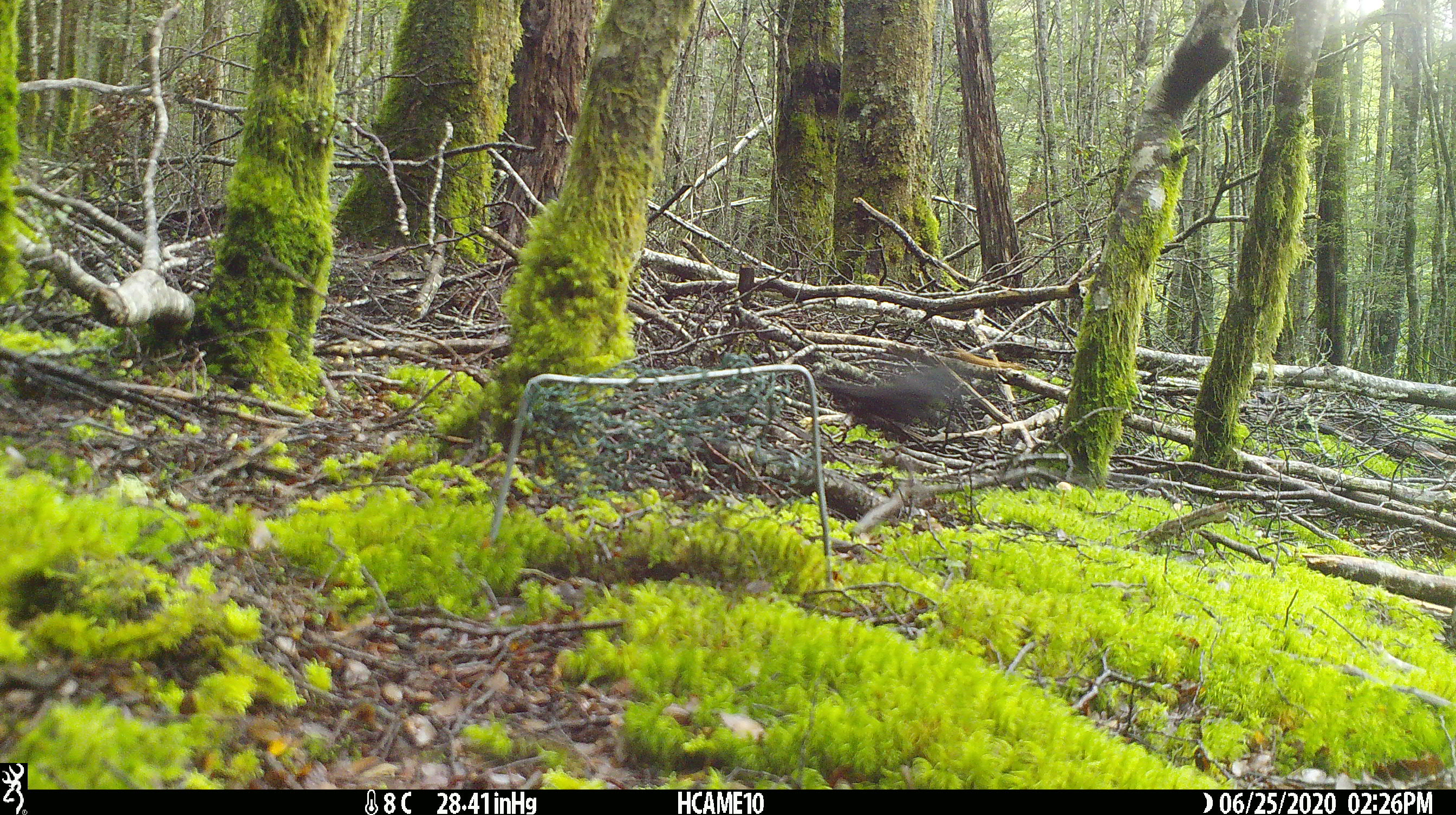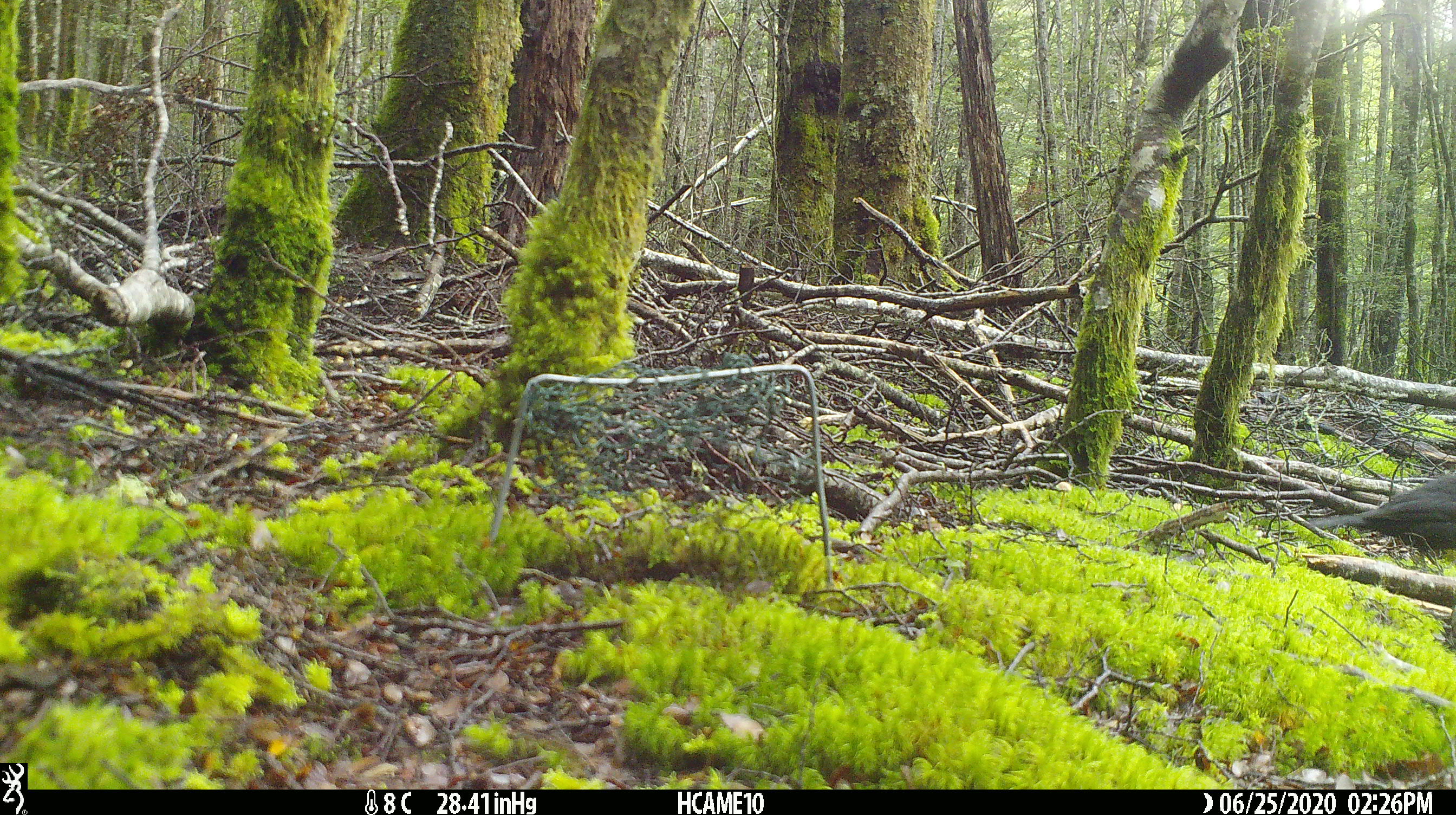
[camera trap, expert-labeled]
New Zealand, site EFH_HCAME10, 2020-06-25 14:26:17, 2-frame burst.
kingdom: Animalia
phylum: Chordata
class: Aves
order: Passeriformes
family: Petroicidae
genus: Petroica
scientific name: Petroica australis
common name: new zealand robin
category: robin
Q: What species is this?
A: Robin (new zealand robin) (Petroica australis).